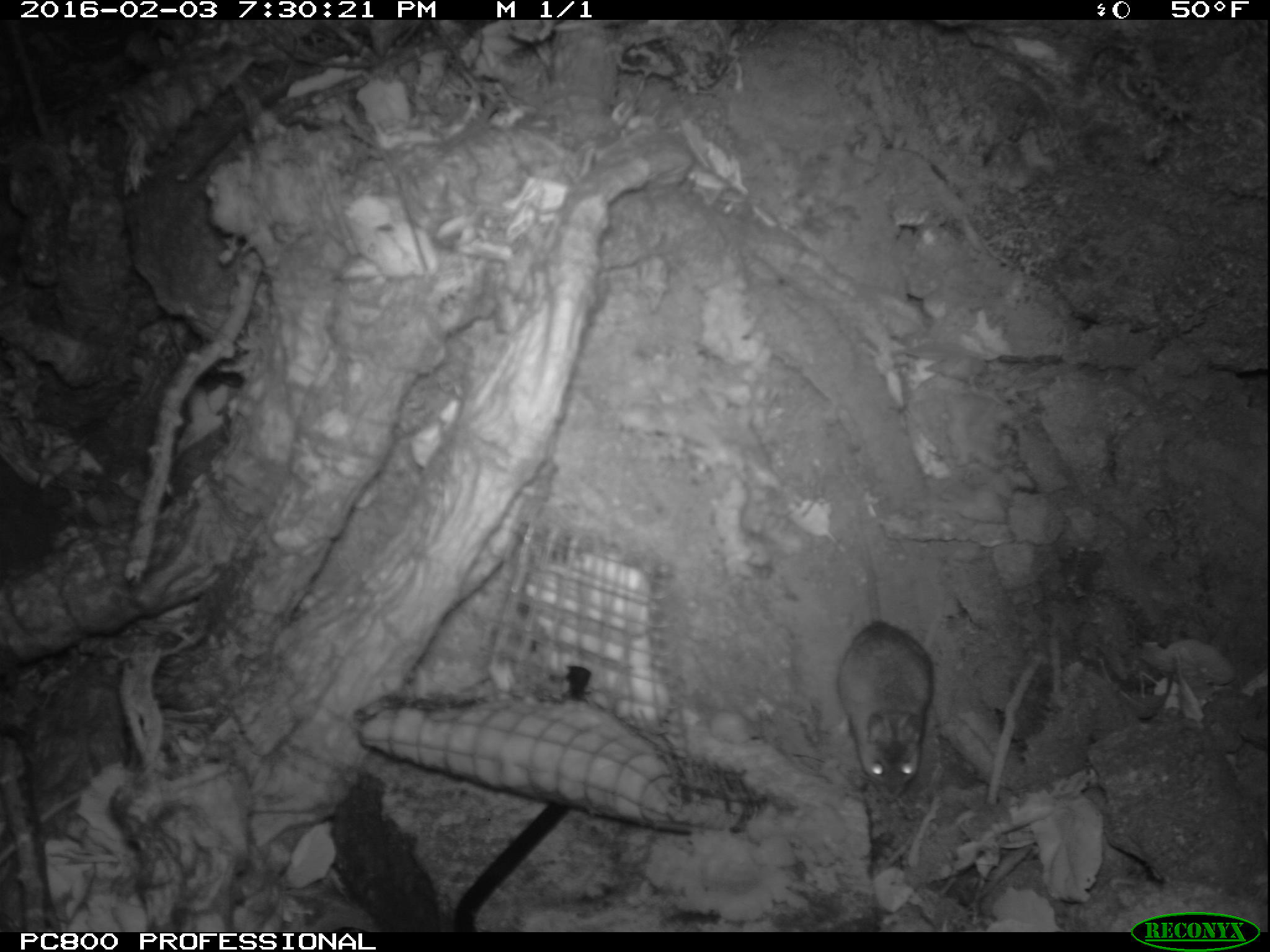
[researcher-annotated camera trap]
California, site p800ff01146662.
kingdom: Animalia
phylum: Chordata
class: Mammalia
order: Rodentia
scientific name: Rodentia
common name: rodent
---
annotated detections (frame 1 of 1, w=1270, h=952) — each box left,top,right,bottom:
rodent: 837,510,936,801